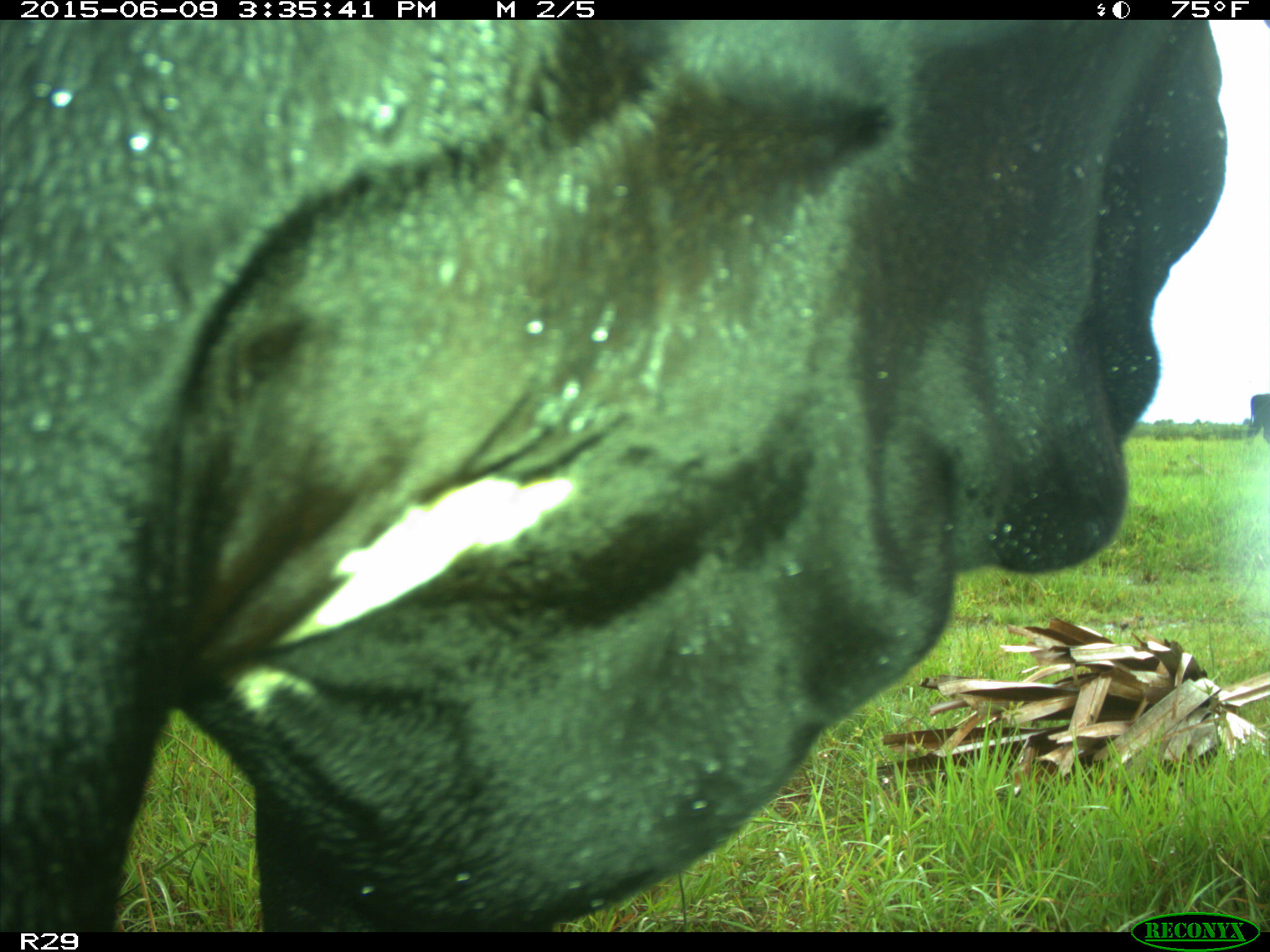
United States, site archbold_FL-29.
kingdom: Animalia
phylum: Chordata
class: Mammalia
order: Artiodactyla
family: Bovidae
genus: Bos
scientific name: Bos taurus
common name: domestic cow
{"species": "Bos taurus (domestic cow)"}